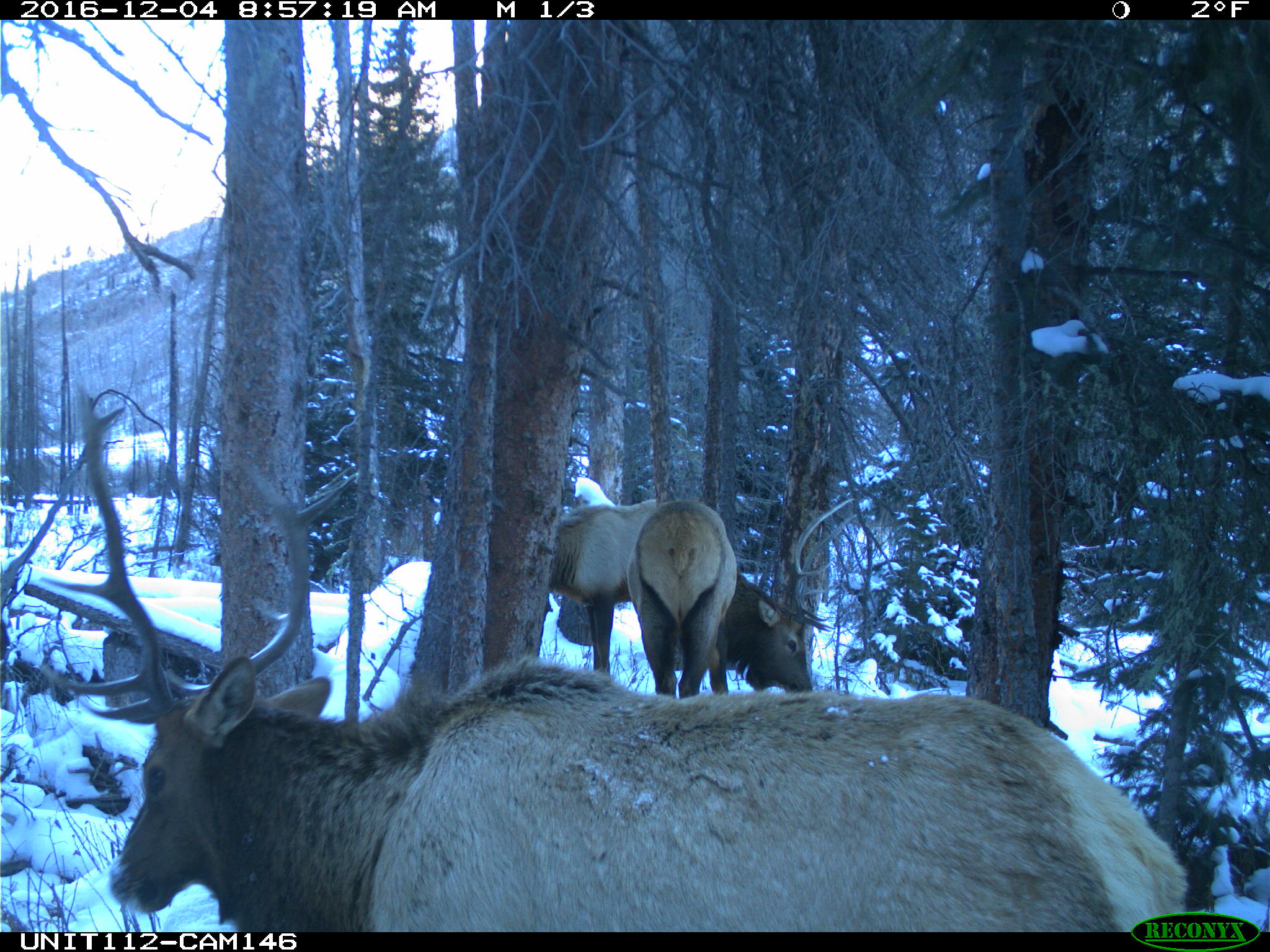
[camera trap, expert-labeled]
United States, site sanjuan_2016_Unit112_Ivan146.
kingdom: Animalia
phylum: Chordata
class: Mammalia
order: Artiodactyla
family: Cervidae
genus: Cervus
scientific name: Cervus elaphus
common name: red deer